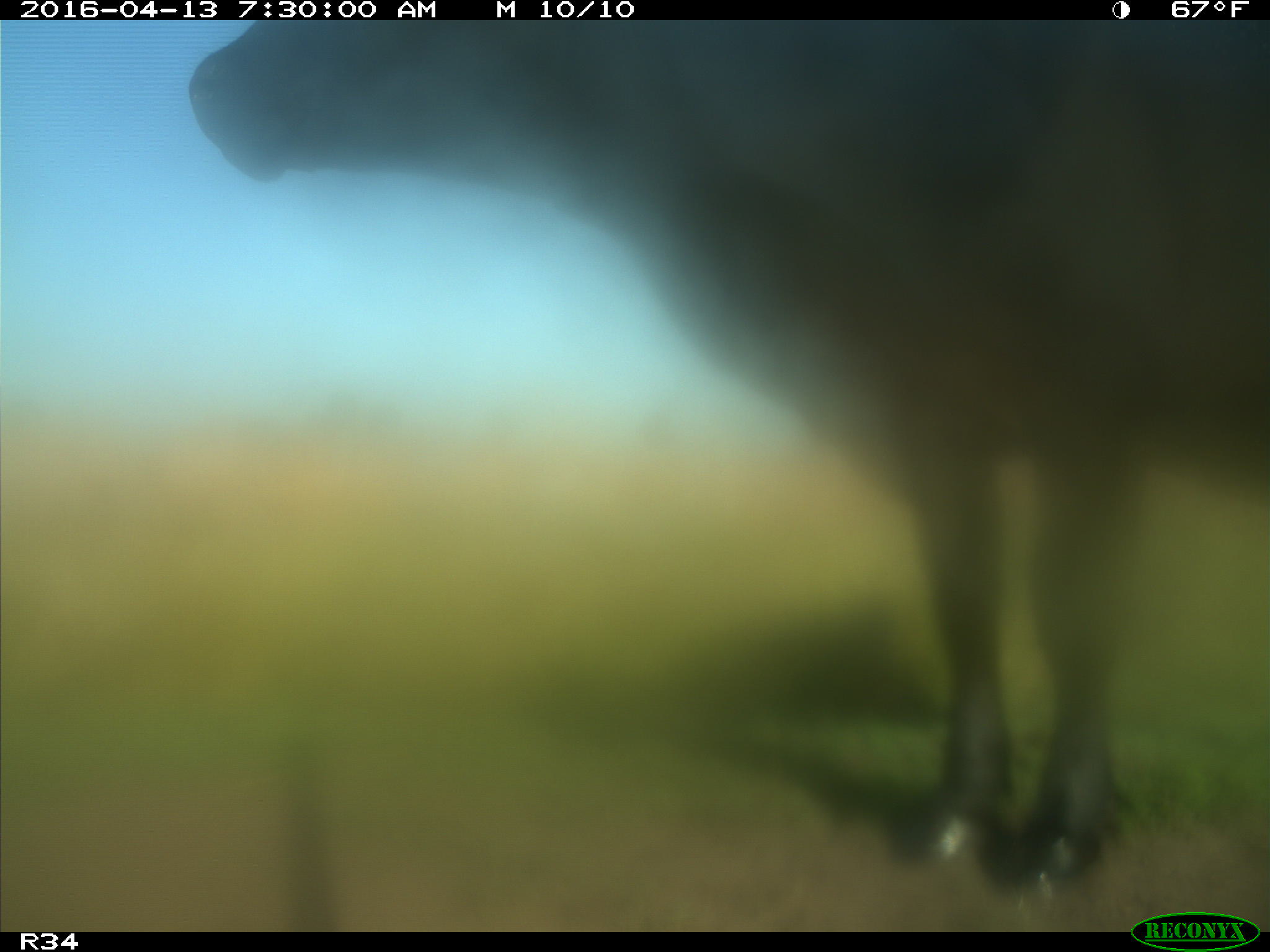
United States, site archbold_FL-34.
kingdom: Animalia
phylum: Chordata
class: Mammalia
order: Artiodactyla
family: Bovidae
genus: Bos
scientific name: Bos taurus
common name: domestic cow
Bos taurus (domestic cow).